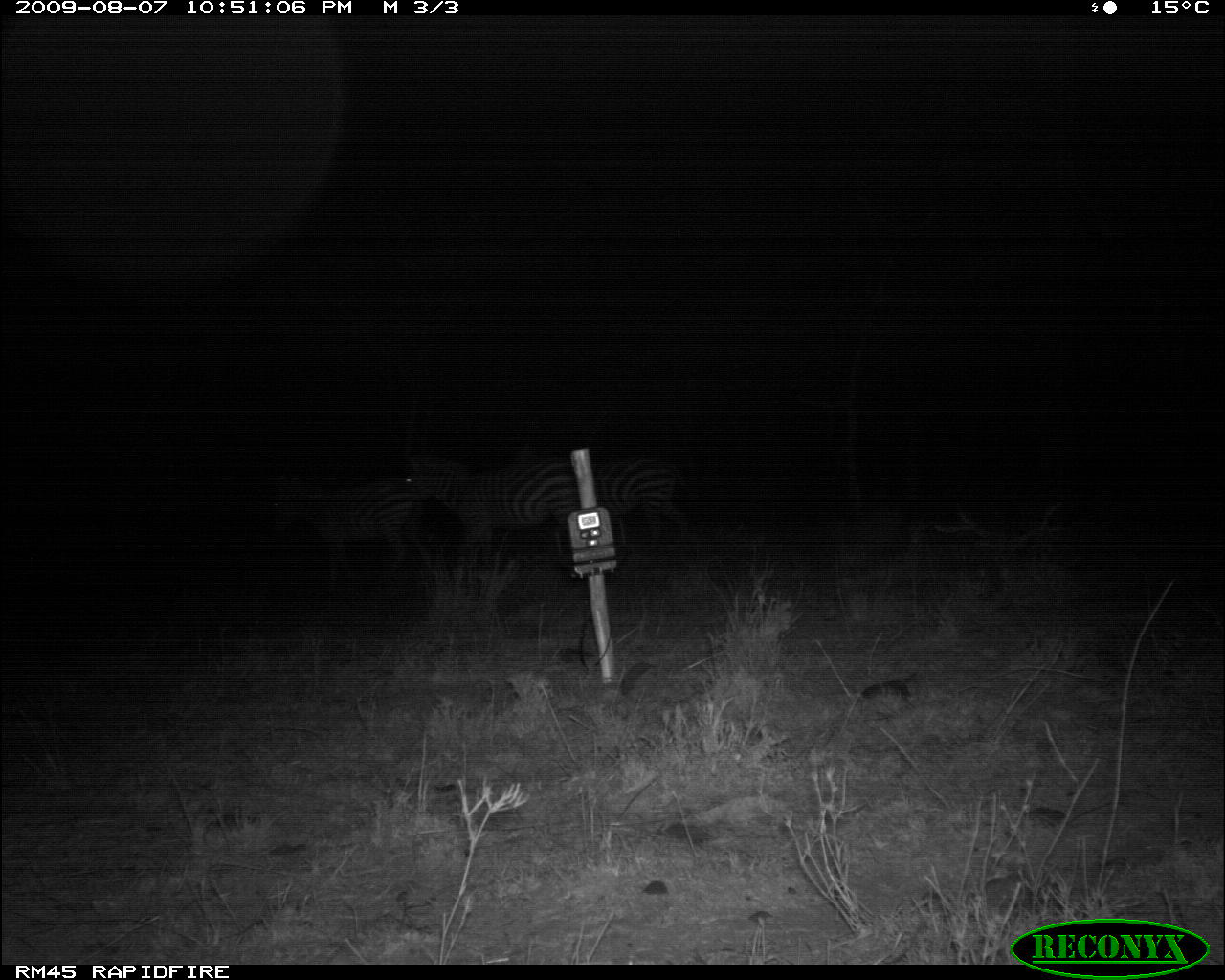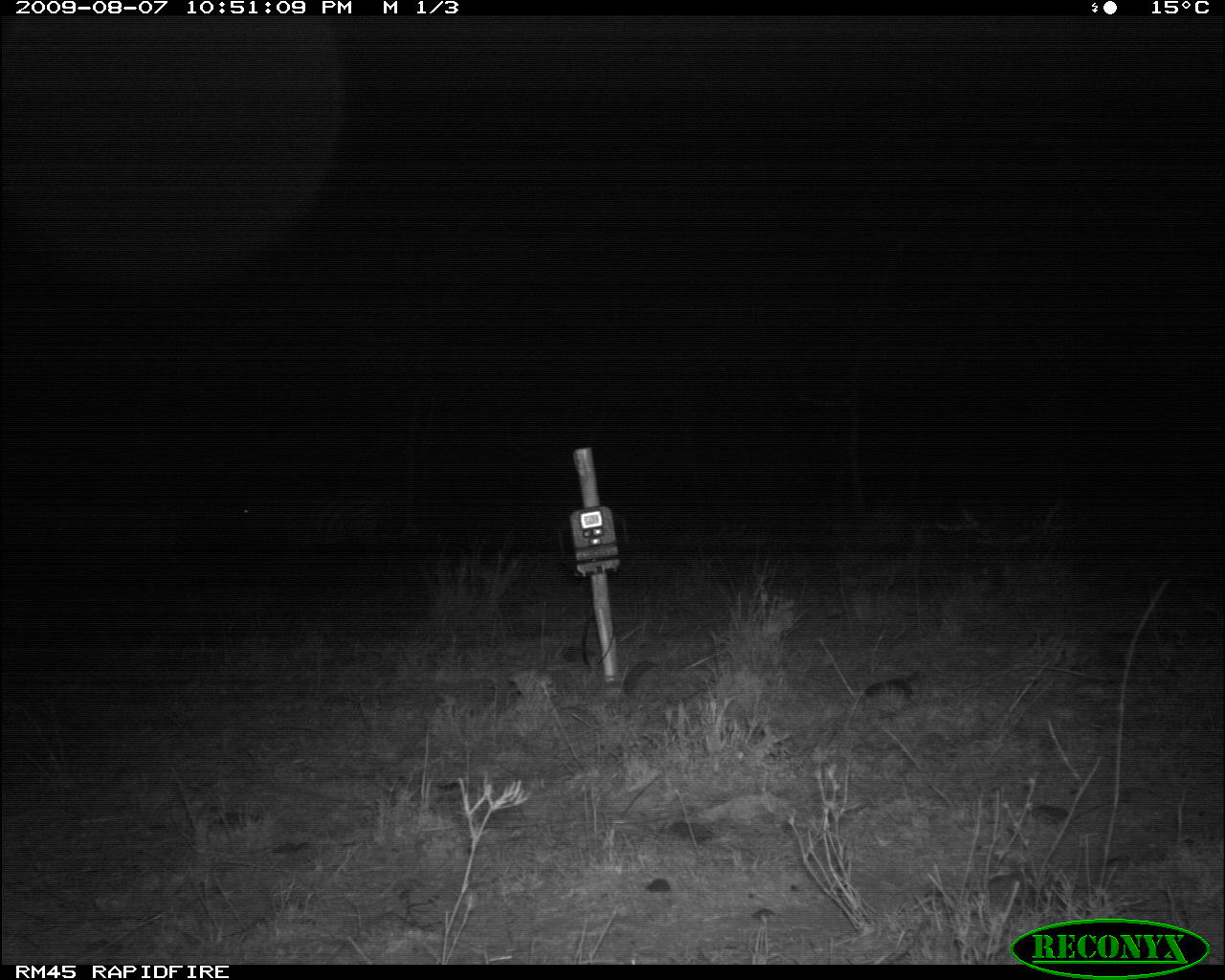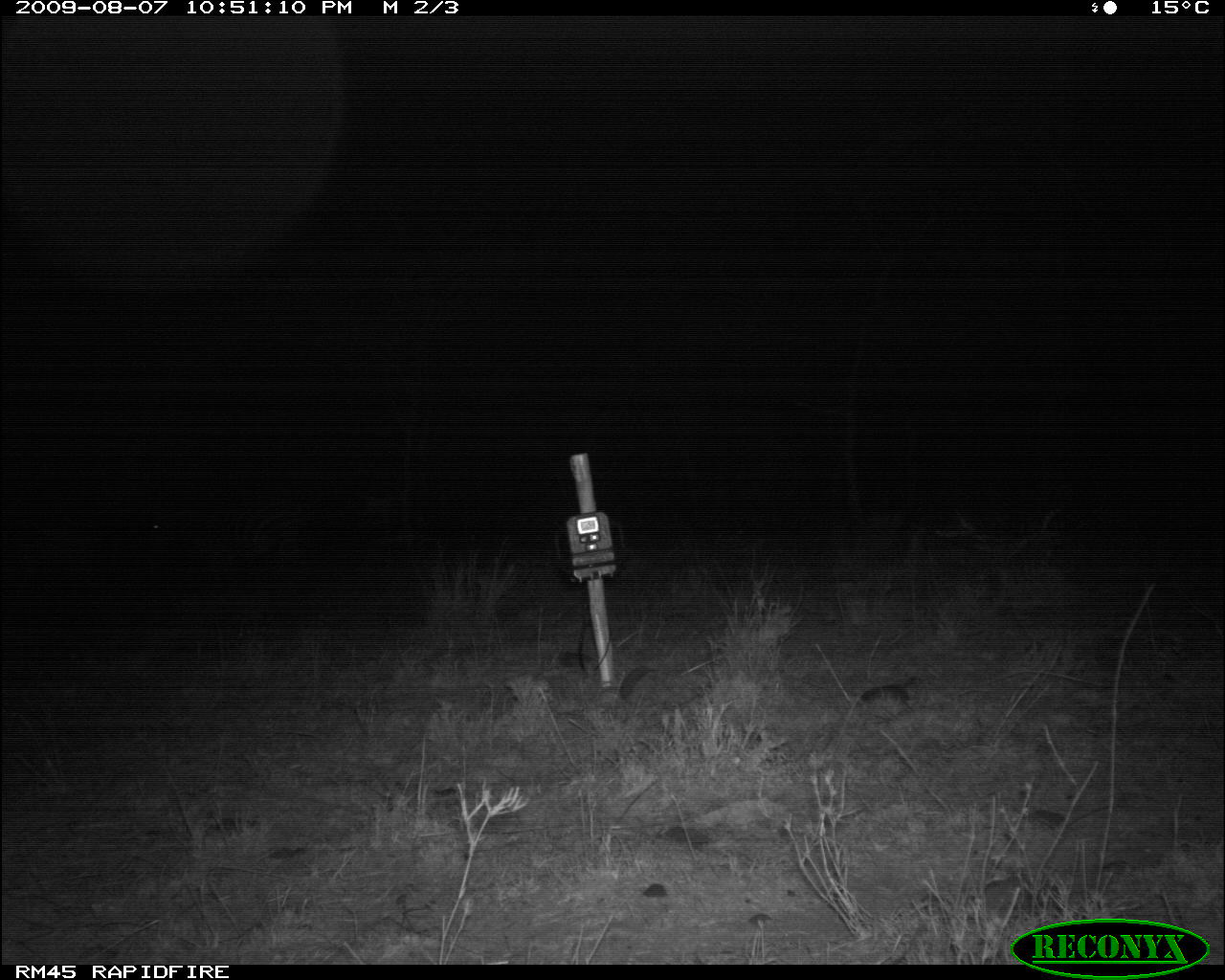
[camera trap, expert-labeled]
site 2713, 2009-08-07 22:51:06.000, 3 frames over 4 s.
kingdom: Animalia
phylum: Chordata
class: Mammalia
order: Perissodactyla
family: Equidae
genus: Equus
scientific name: Equus quagga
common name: plains zebra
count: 3